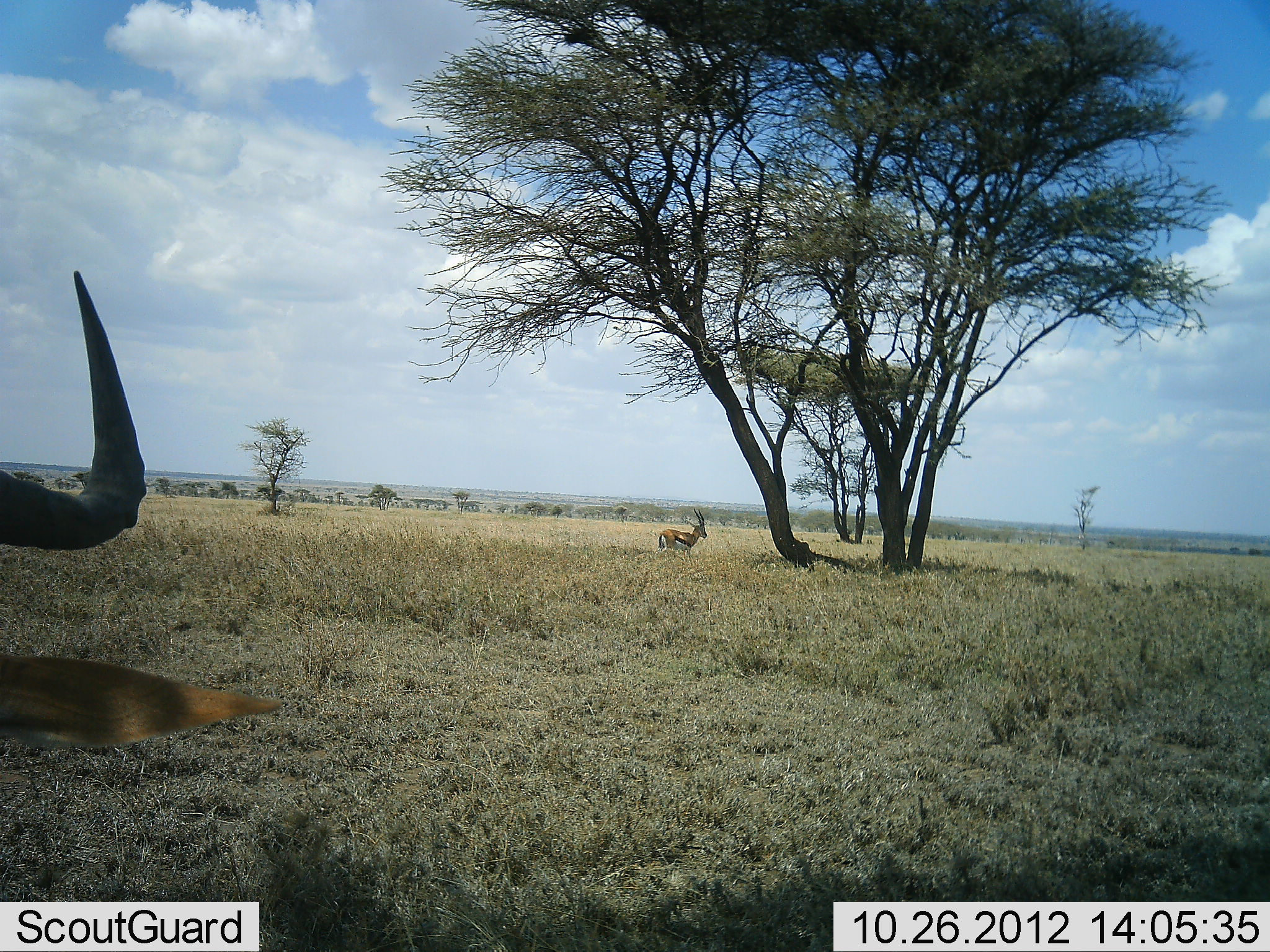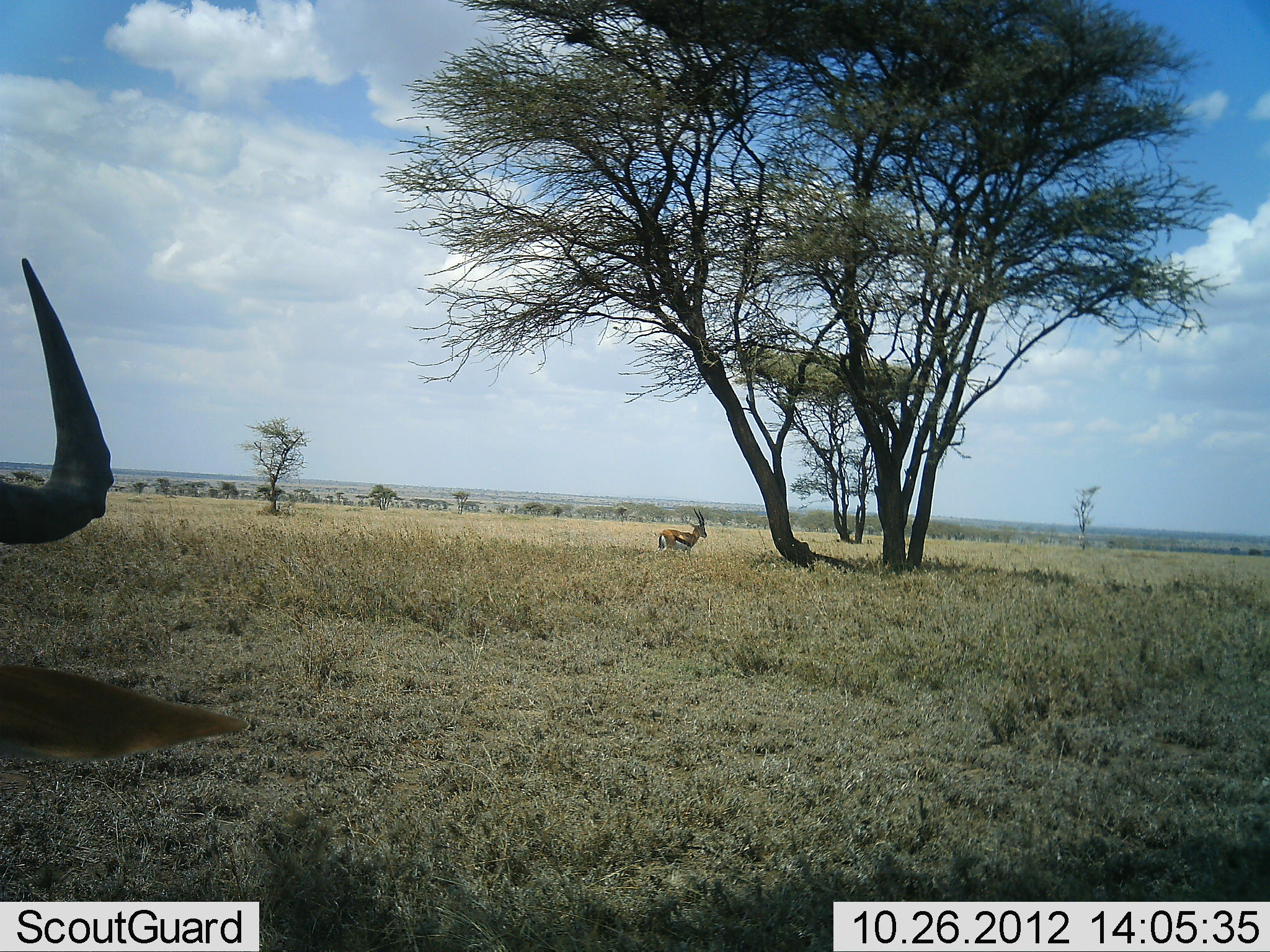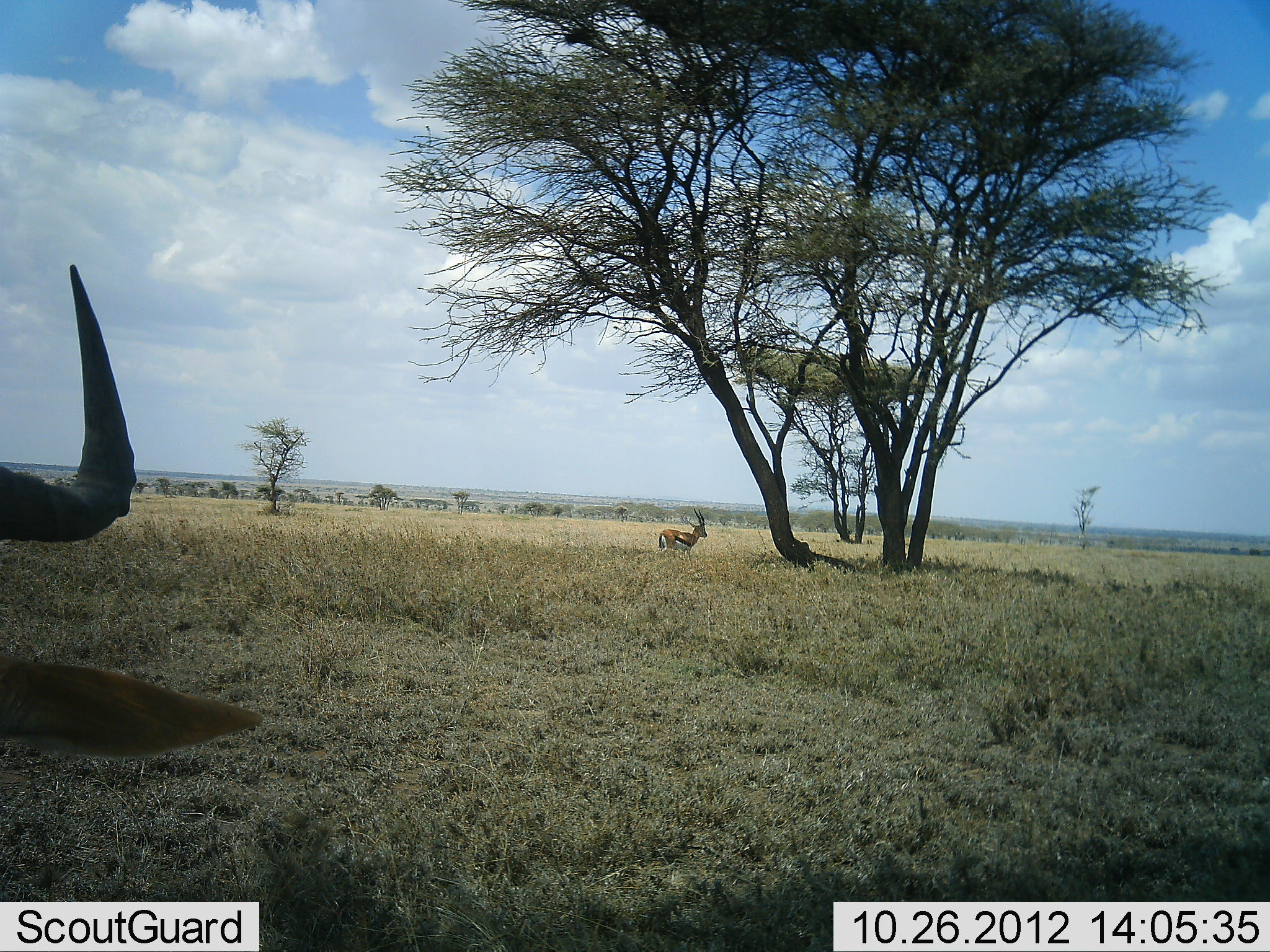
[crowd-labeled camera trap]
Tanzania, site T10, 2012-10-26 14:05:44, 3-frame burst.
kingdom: Animalia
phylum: Chordata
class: Mammalia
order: Artiodactyla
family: Bovidae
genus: Eudorcas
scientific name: Eudorcas thomsonii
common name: thomson's gazelle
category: gazellethomsons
Gazellethomsons (thomson's gazelle) (Eudorcas thomsonii), count 1. Behavior (volunteer vote fractions): standing 100%, resting 0%, moving 0%, interacting 0%. Young present (vote fraction): 0%. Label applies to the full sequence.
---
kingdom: Animalia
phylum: Chordata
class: Mammalia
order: Artiodactyla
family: Bovidae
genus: Alcelaphus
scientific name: Alcelaphus buselaphus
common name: hartebeest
Hartebeest (Alcelaphus buselaphus), count 1. Behavior (volunteer vote fractions): standing 44%, resting 44%, moving 11%, interacting 0%. Young present (vote fraction): 0%. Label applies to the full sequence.